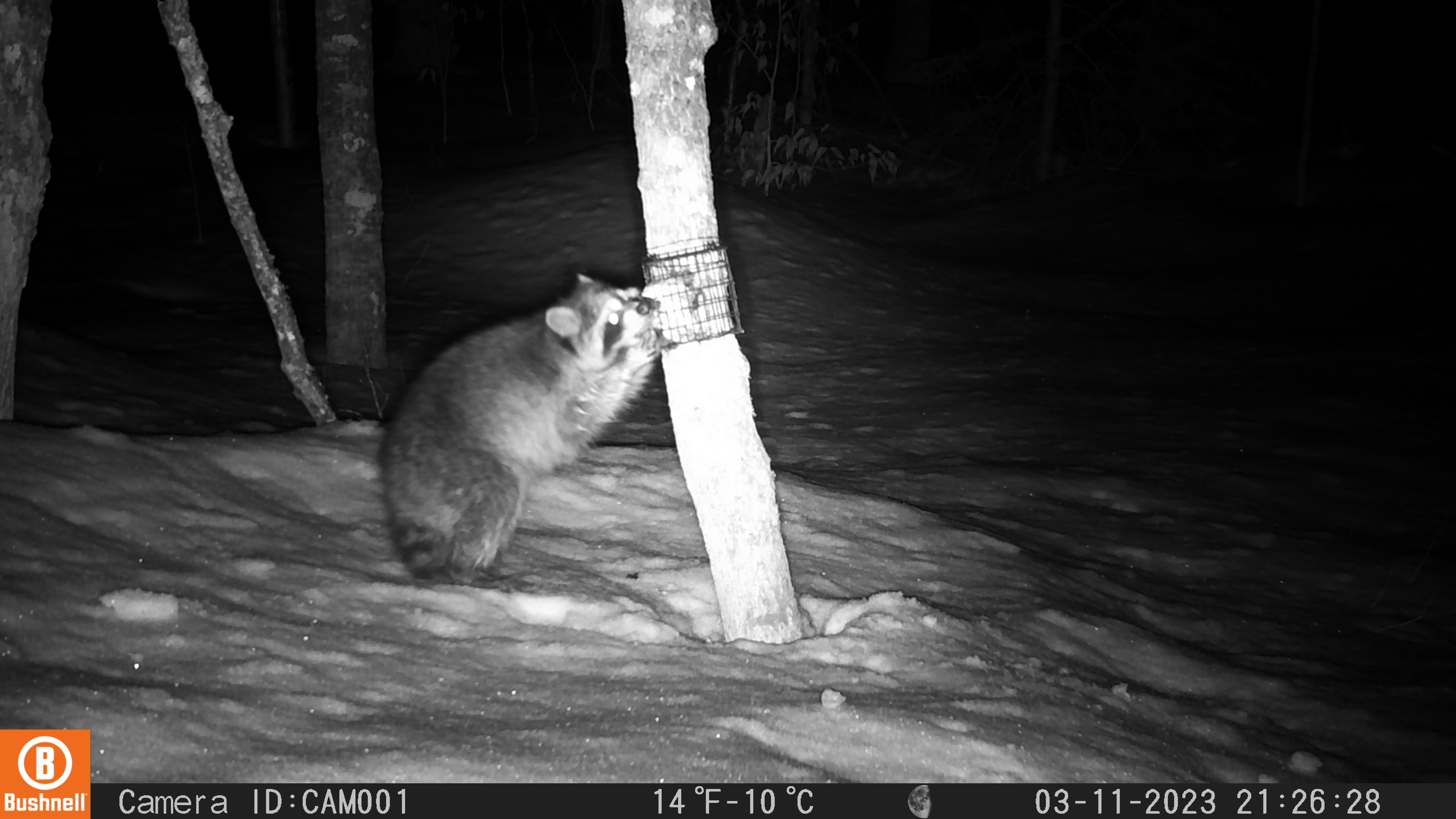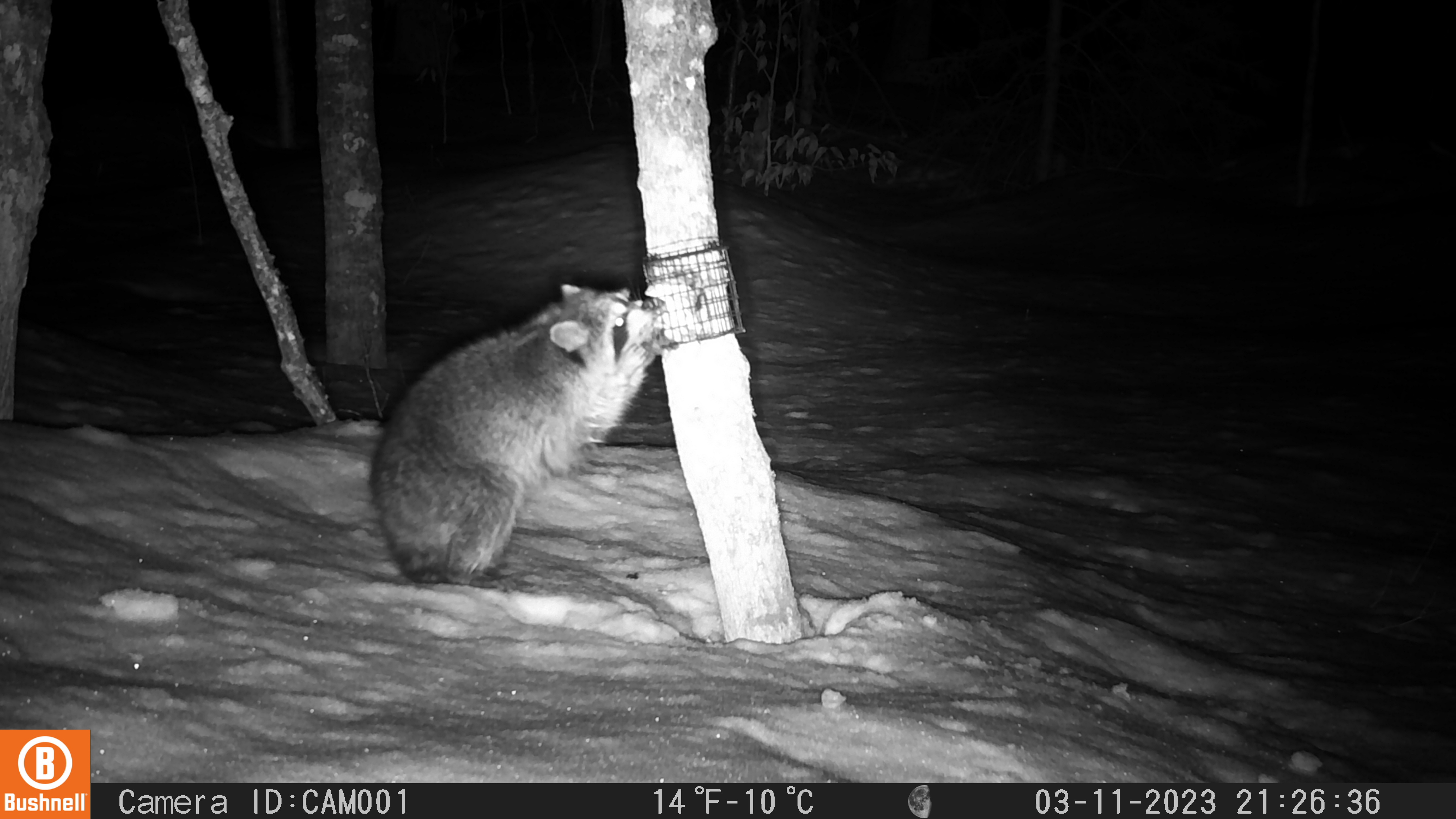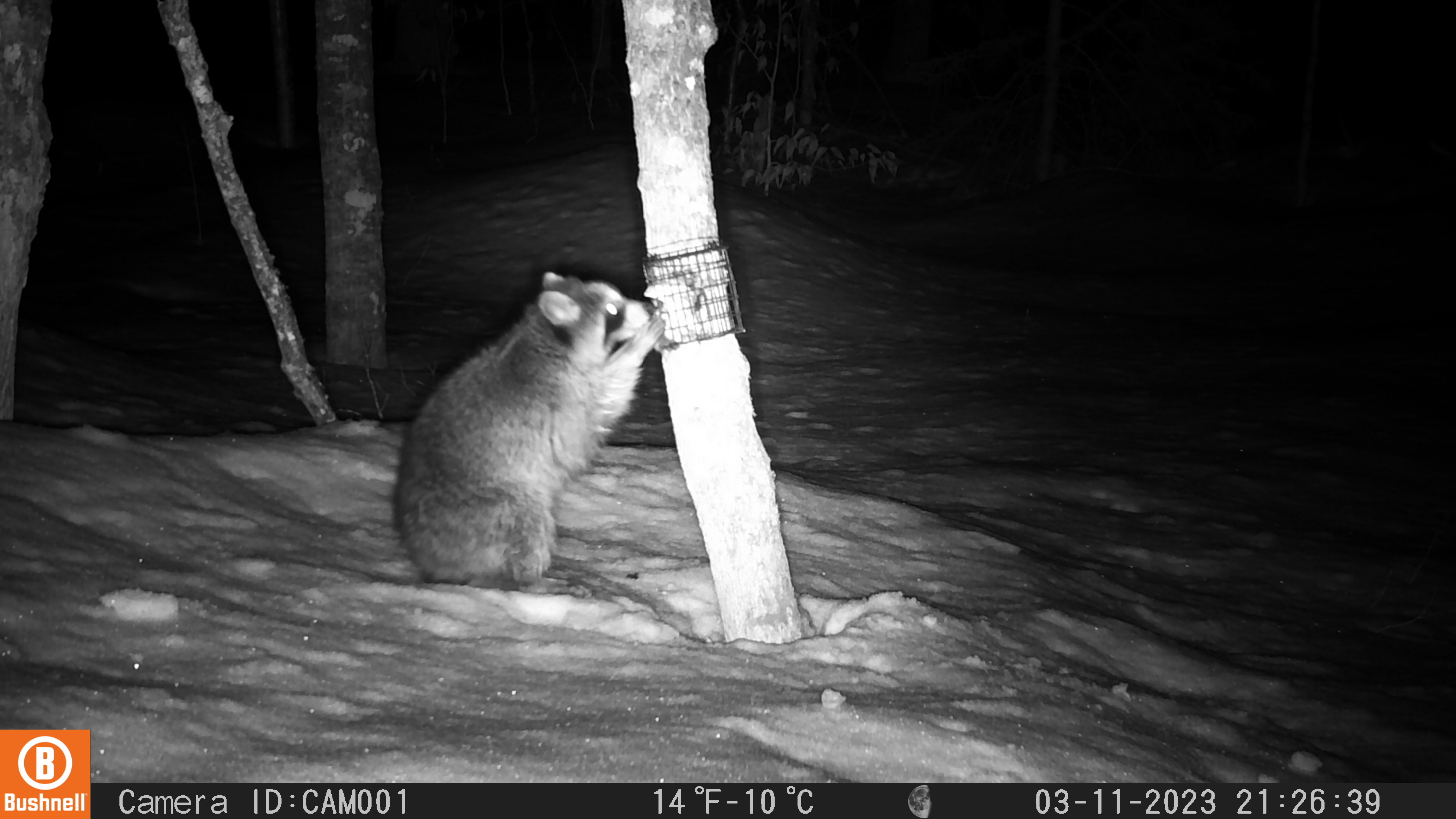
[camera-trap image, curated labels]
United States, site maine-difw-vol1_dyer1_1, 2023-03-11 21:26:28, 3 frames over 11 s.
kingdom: Animalia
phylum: Chordata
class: Mammalia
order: Carnivora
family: Procyonidae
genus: Procyon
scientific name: Procyon lotor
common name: raccoon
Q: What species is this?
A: Raccoon (Procyon lotor).